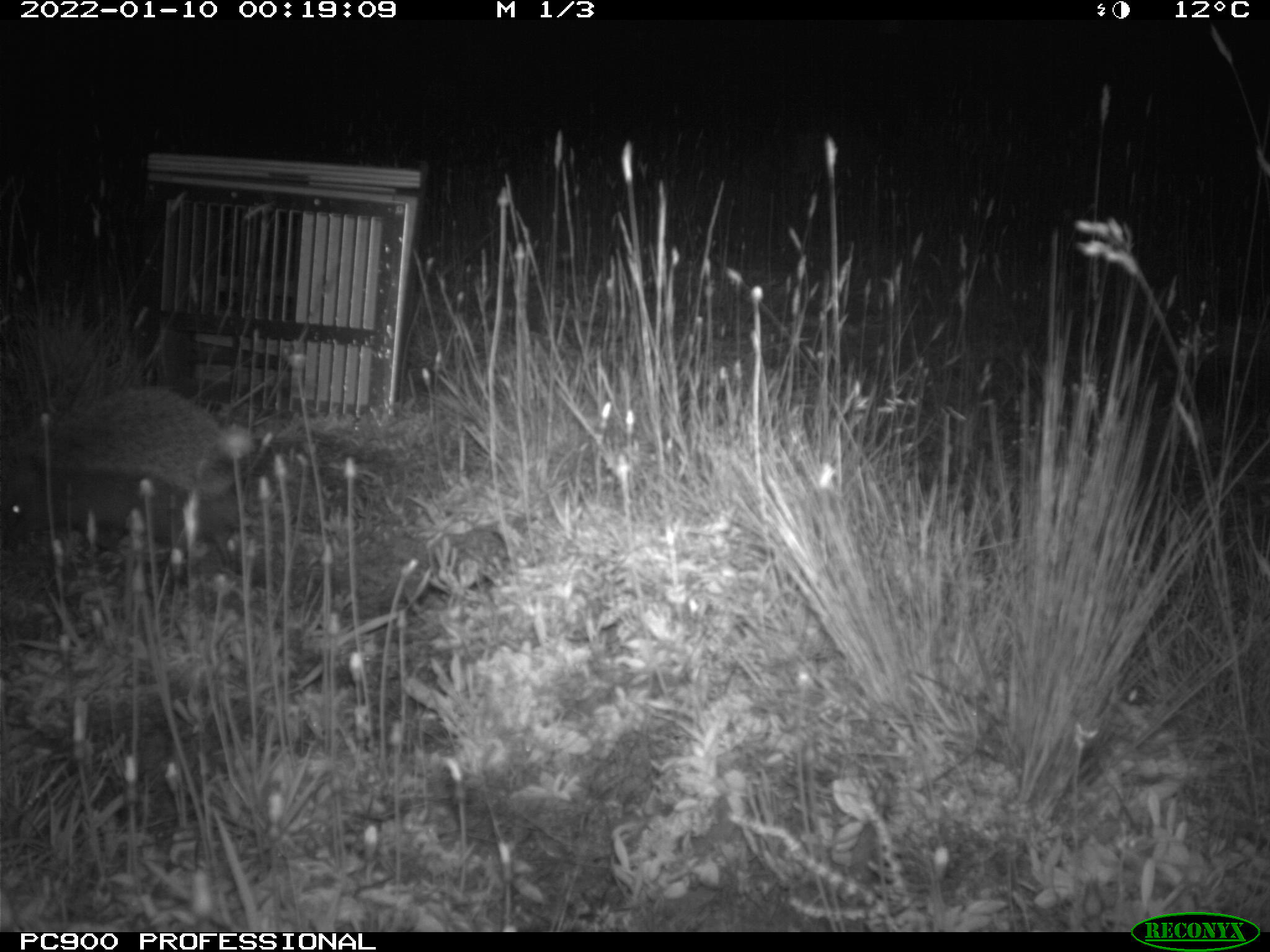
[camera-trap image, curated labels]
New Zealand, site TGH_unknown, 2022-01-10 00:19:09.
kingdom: Animalia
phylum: Chordata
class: Mammalia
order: Eulipotyphla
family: Erinaceidae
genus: Erinaceus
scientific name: Erinaceus europaeus europaeus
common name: european hedgehog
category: hedgehog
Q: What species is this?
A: Hedgehog (european hedgehog) (Erinaceus europaeus europaeus).